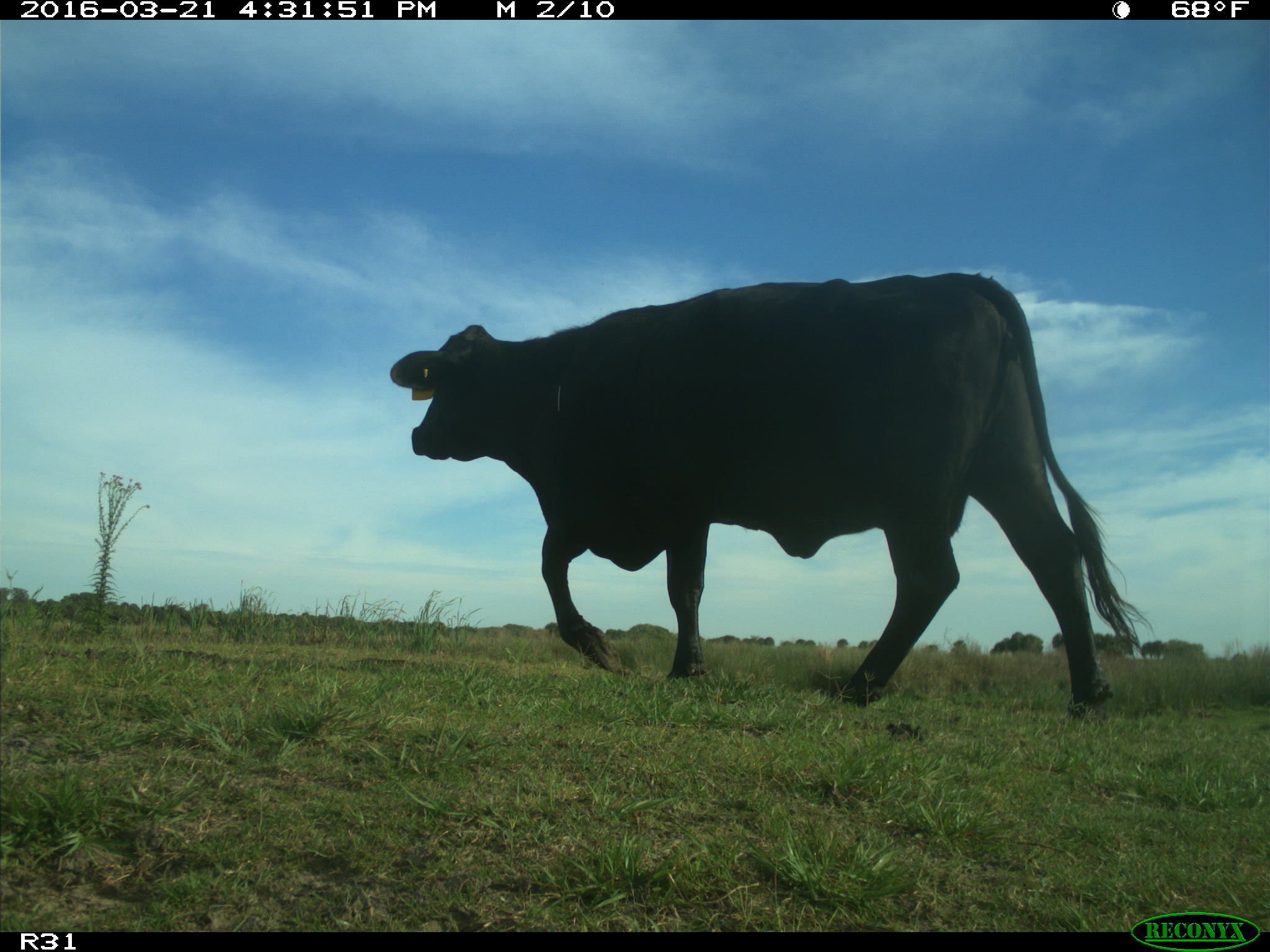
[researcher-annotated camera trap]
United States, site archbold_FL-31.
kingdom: Animalia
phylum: Chordata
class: Mammalia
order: Artiodactyla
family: Bovidae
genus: Bos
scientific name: Bos taurus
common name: domestic cow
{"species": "Bos taurus (domestic cow)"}